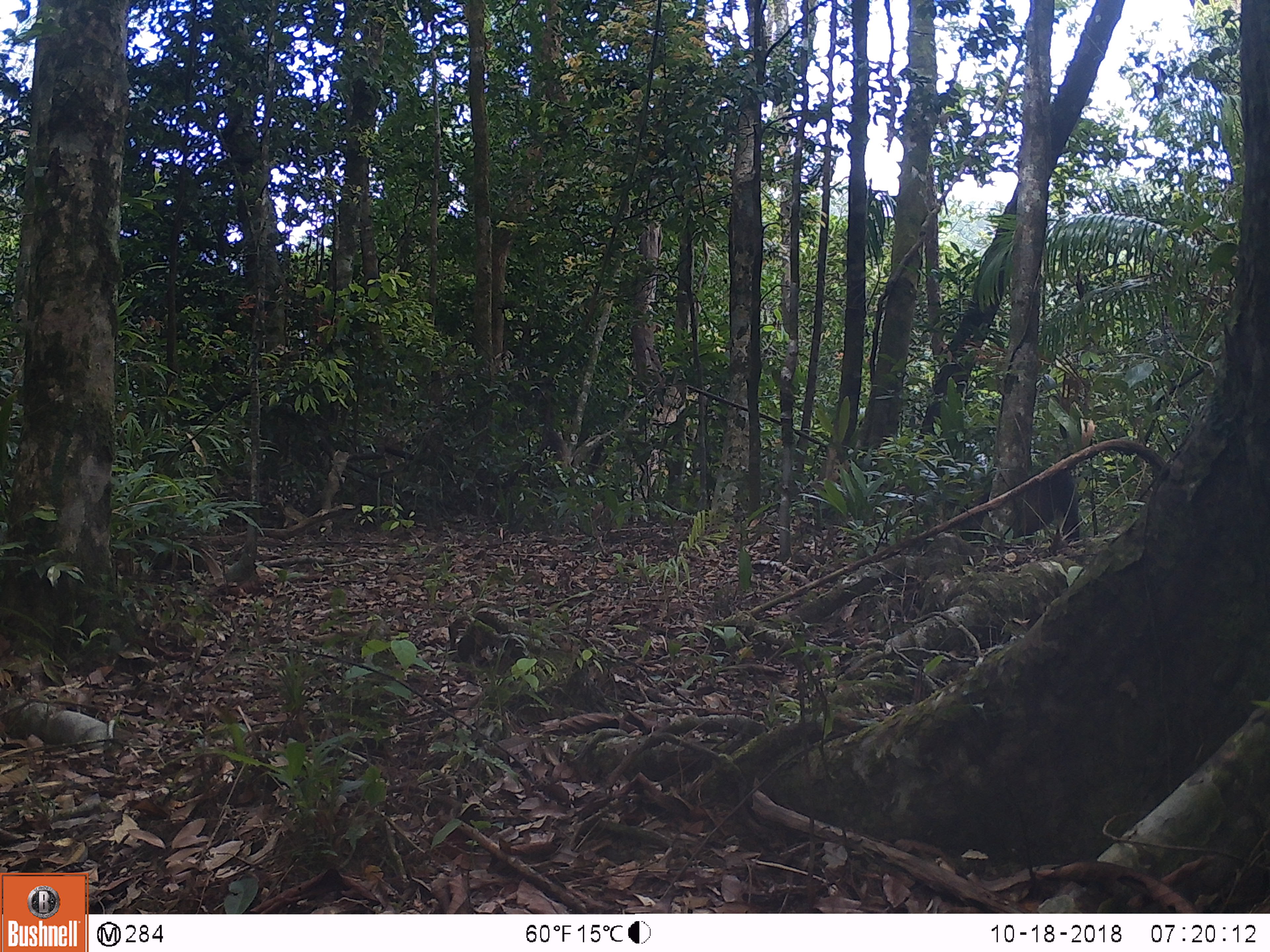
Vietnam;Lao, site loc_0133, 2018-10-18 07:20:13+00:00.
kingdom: Animalia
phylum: Chordata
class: Mammalia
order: Primates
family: Cercopithecidae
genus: Macaca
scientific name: Macaca arctoides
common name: stump-tailed macaque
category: stump tailed macaque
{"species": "stump tailed macaque (stump-tailed macaque) (Macaca arctoides)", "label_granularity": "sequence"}